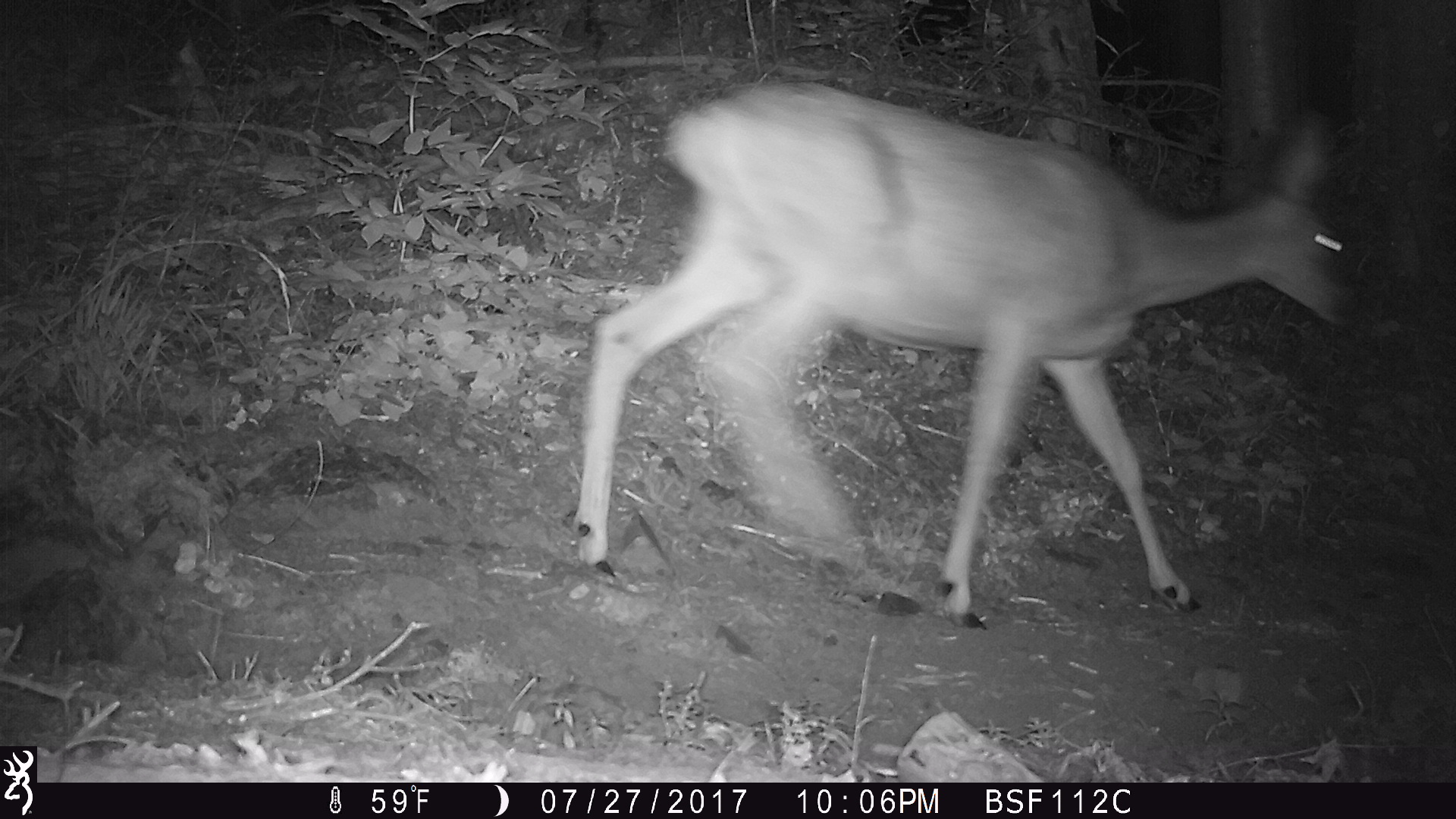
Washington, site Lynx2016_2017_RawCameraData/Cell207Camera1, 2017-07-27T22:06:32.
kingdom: Animalia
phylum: Chordata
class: Mammalia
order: Artiodactyla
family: Cervidae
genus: Odocoileus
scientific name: Odocoileus hemionus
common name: mule deer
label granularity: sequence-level